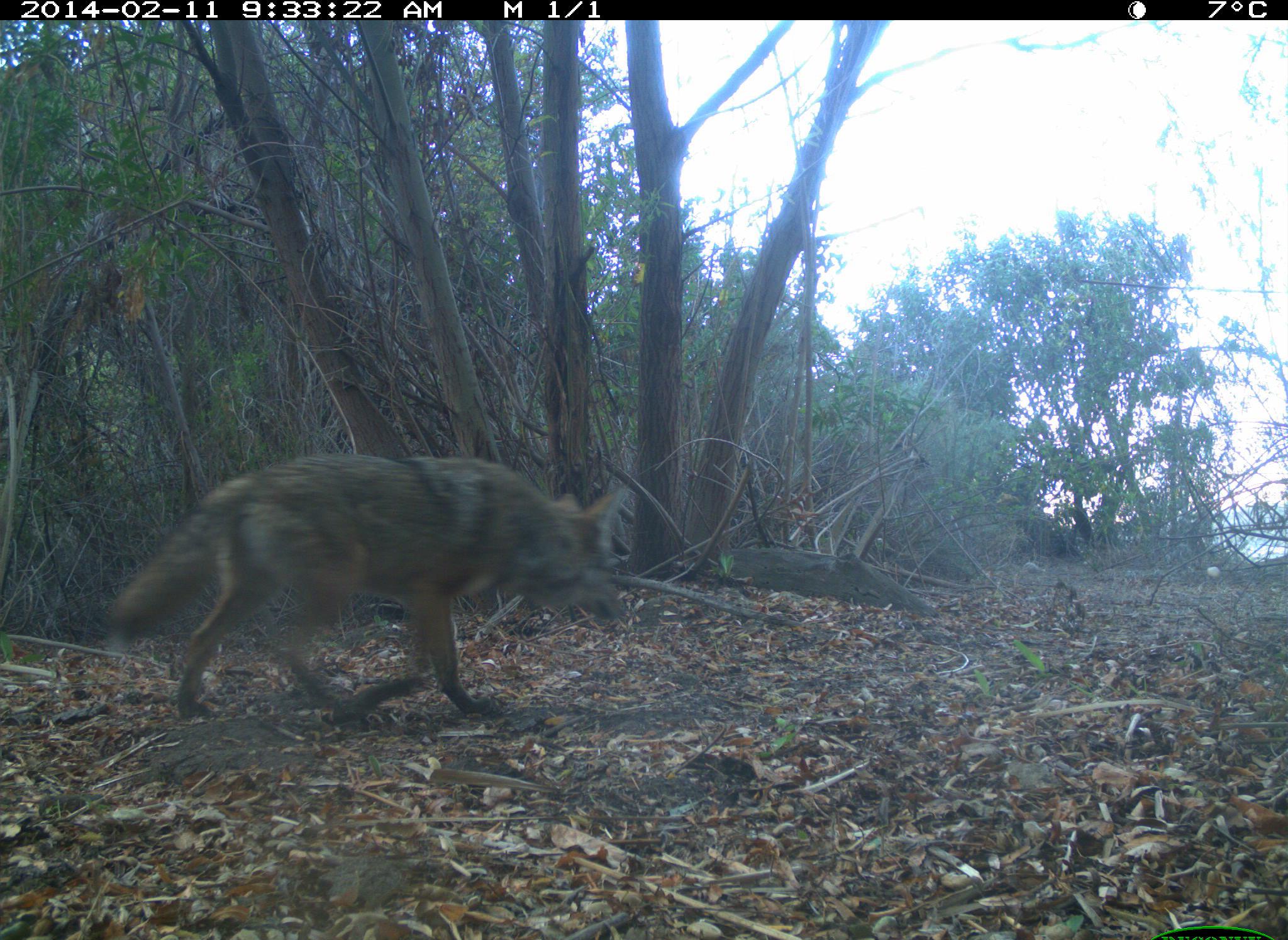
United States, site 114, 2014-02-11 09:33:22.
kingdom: Animalia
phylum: Chordata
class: Mammalia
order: Carnivora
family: Canidae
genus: Canis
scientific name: Canis latrans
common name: coyote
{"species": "coyote (Canis latrans)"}